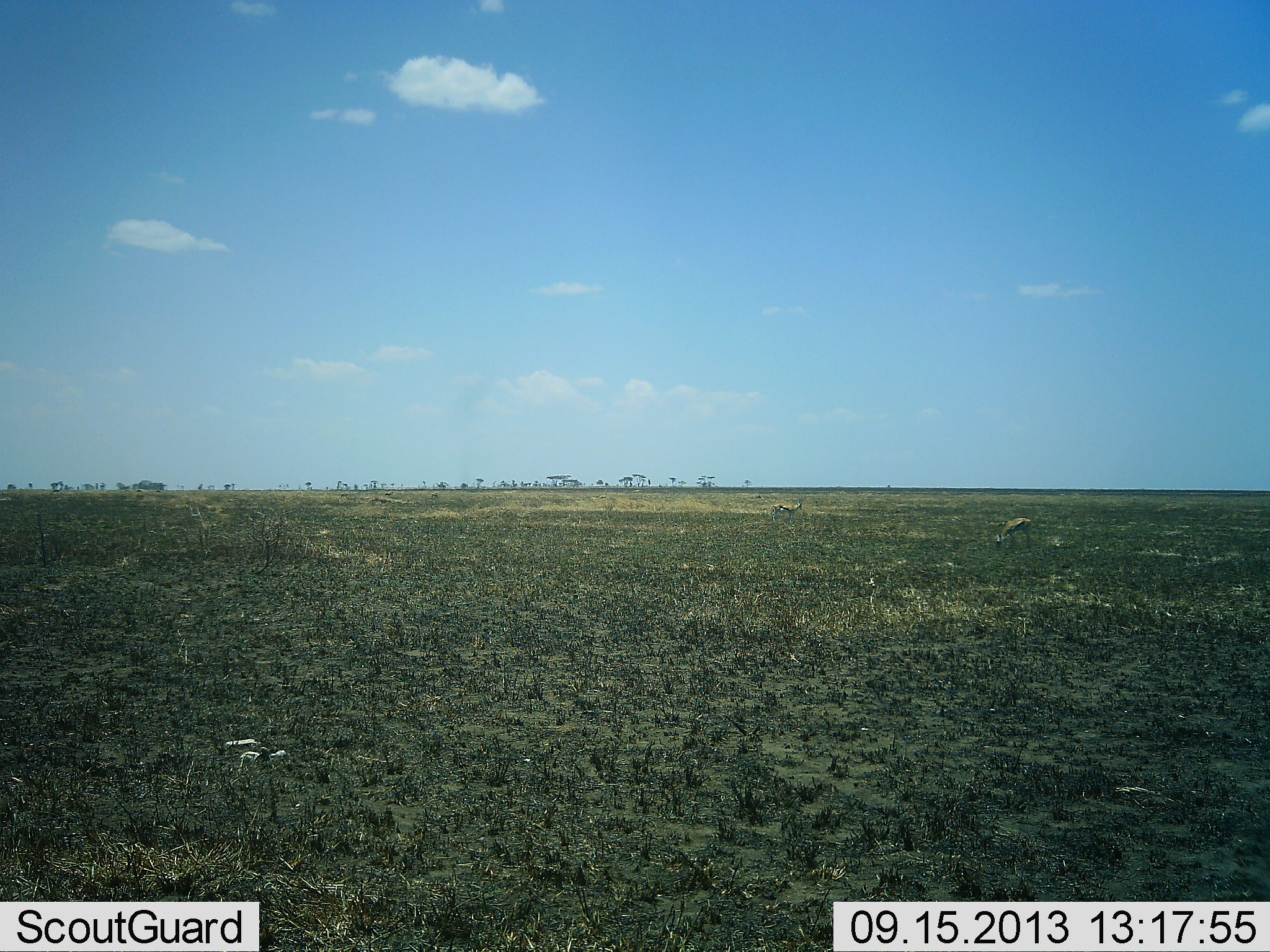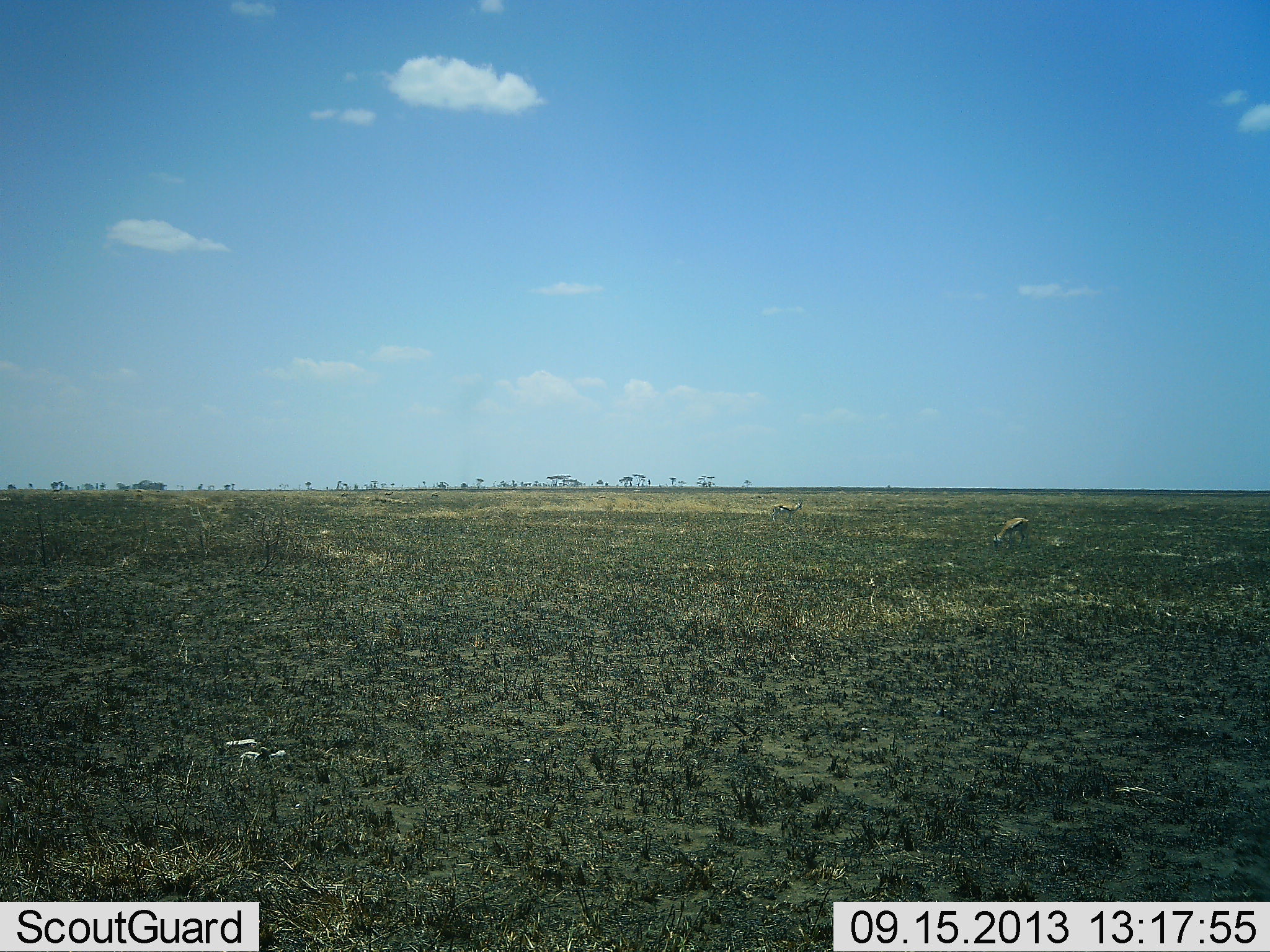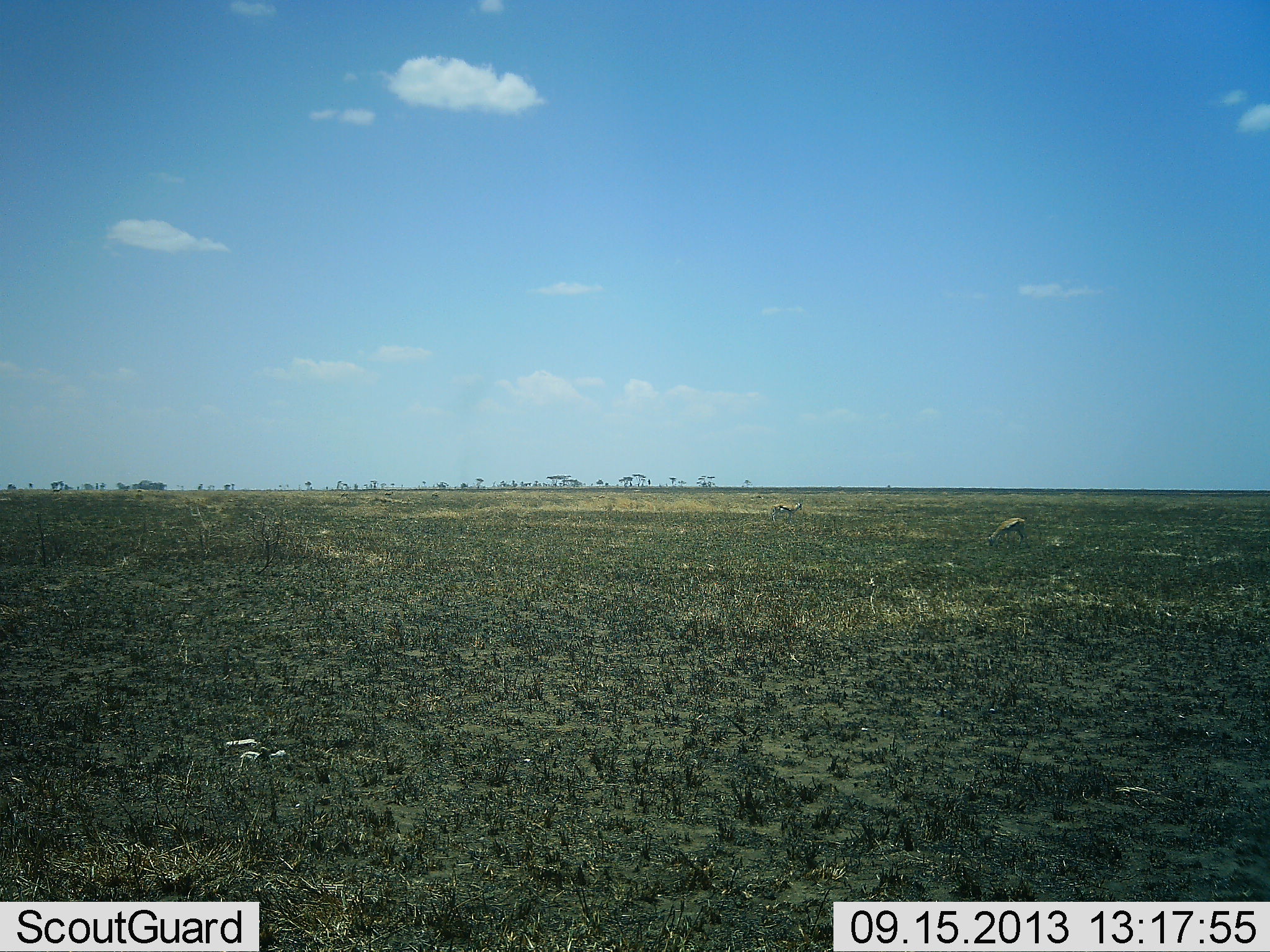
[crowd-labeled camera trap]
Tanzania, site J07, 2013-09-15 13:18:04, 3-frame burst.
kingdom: Animalia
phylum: Chordata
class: Mammalia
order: Artiodactyla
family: Bovidae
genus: Eudorcas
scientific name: Eudorcas thomsonii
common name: thomson's gazelle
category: gazellethomsons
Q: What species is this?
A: Gazellethomsons (thomson's gazelle) (Eudorcas thomsonii).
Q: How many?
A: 2.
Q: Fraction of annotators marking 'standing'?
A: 20%.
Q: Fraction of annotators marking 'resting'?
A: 0%.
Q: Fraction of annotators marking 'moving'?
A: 0%.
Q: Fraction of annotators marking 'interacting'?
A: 0%.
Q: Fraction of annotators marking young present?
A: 0%.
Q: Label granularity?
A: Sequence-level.